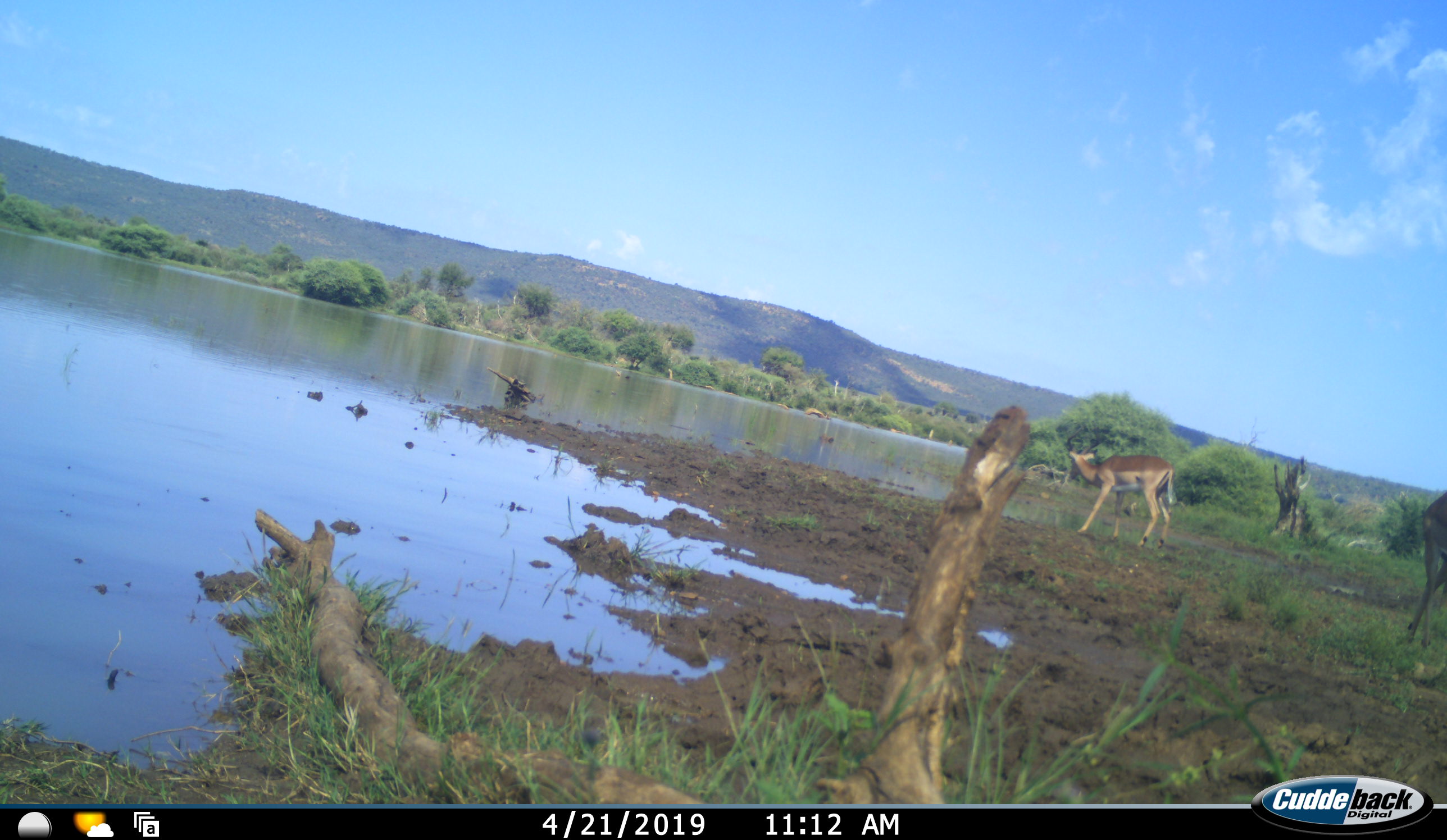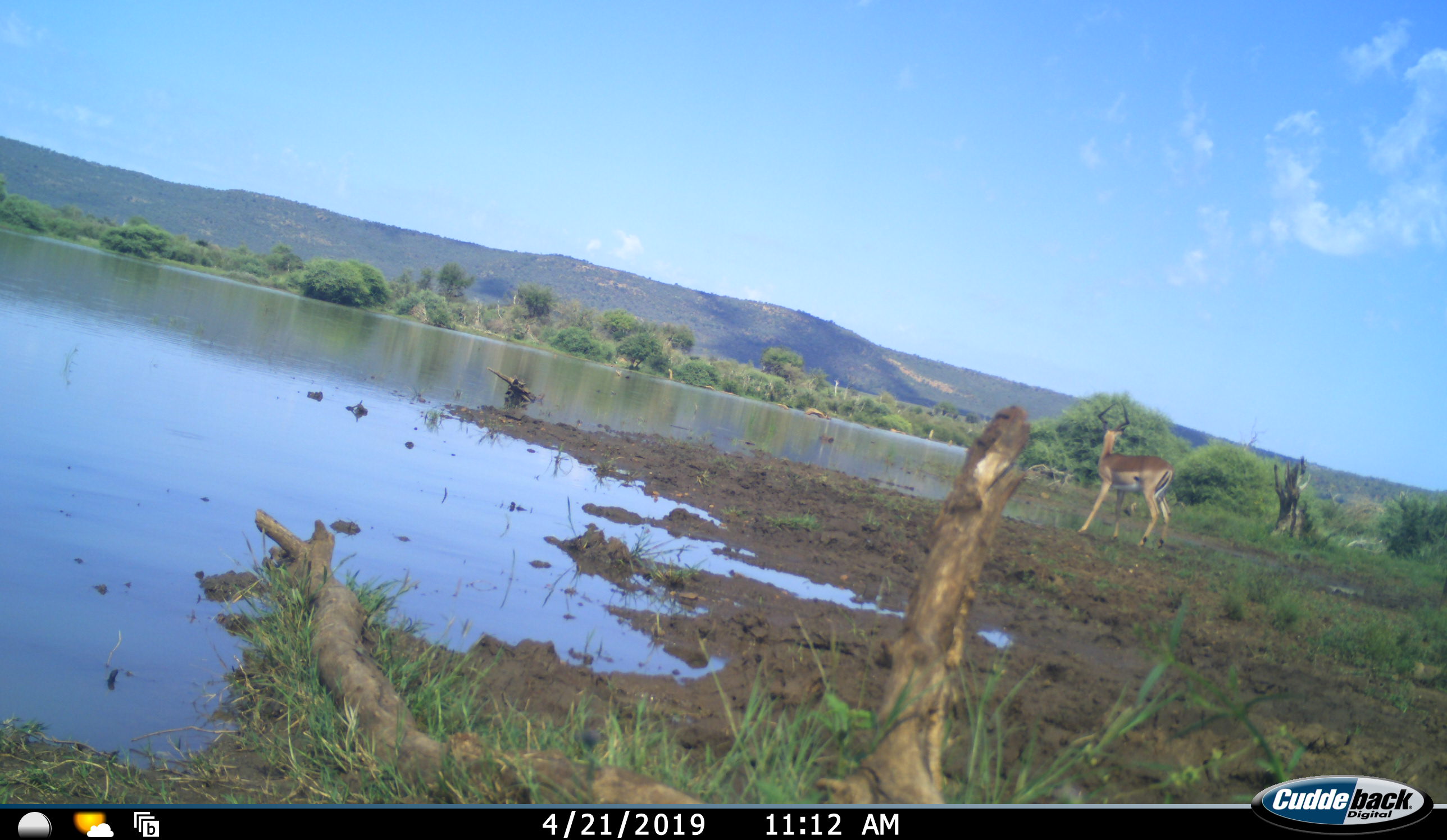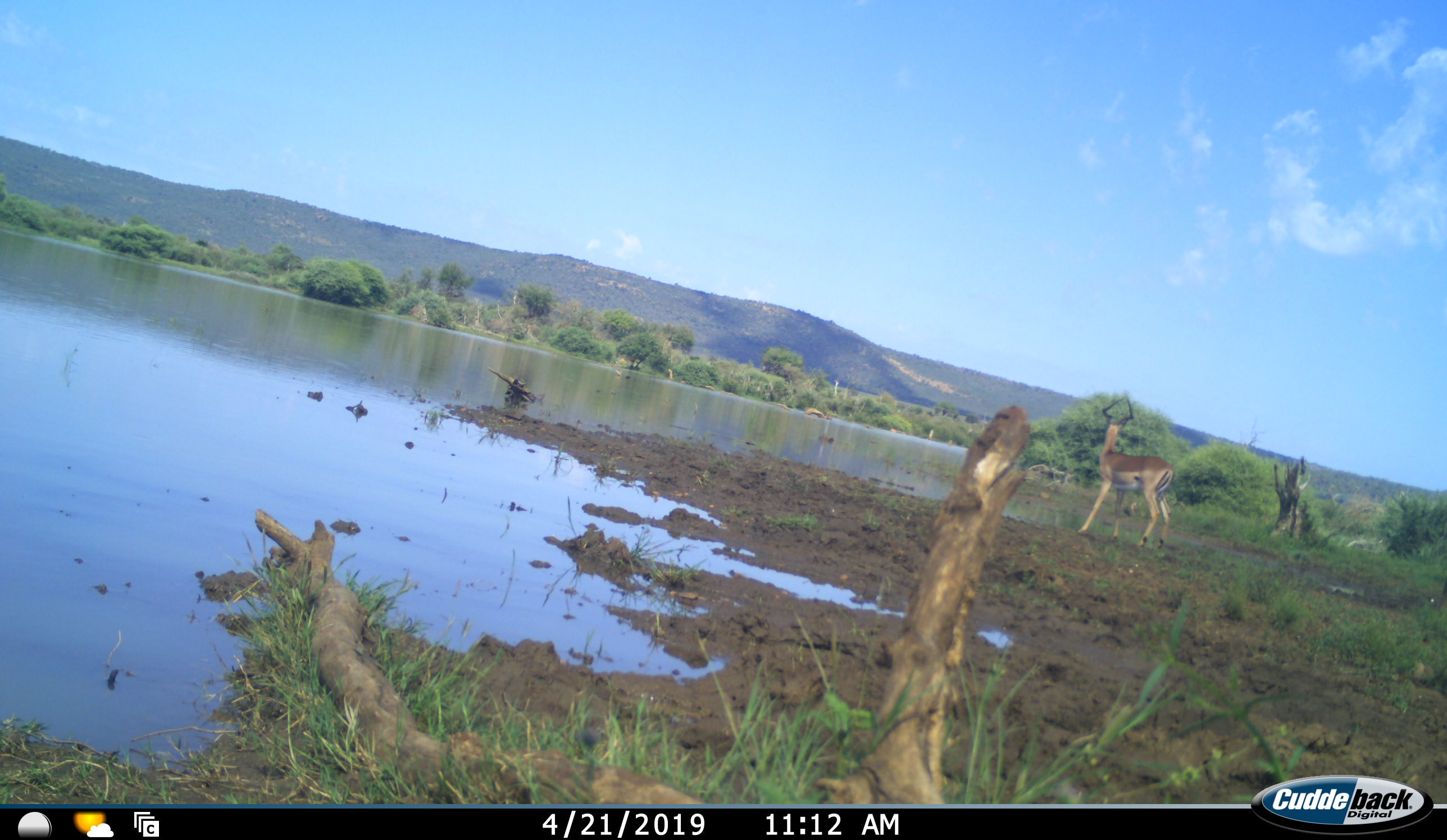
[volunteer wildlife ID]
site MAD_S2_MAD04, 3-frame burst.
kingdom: Animalia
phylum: Chordata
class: Mammalia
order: Artiodactyla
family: Bovidae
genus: Aepyceros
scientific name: Aepyceros melampus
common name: impala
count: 2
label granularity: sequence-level